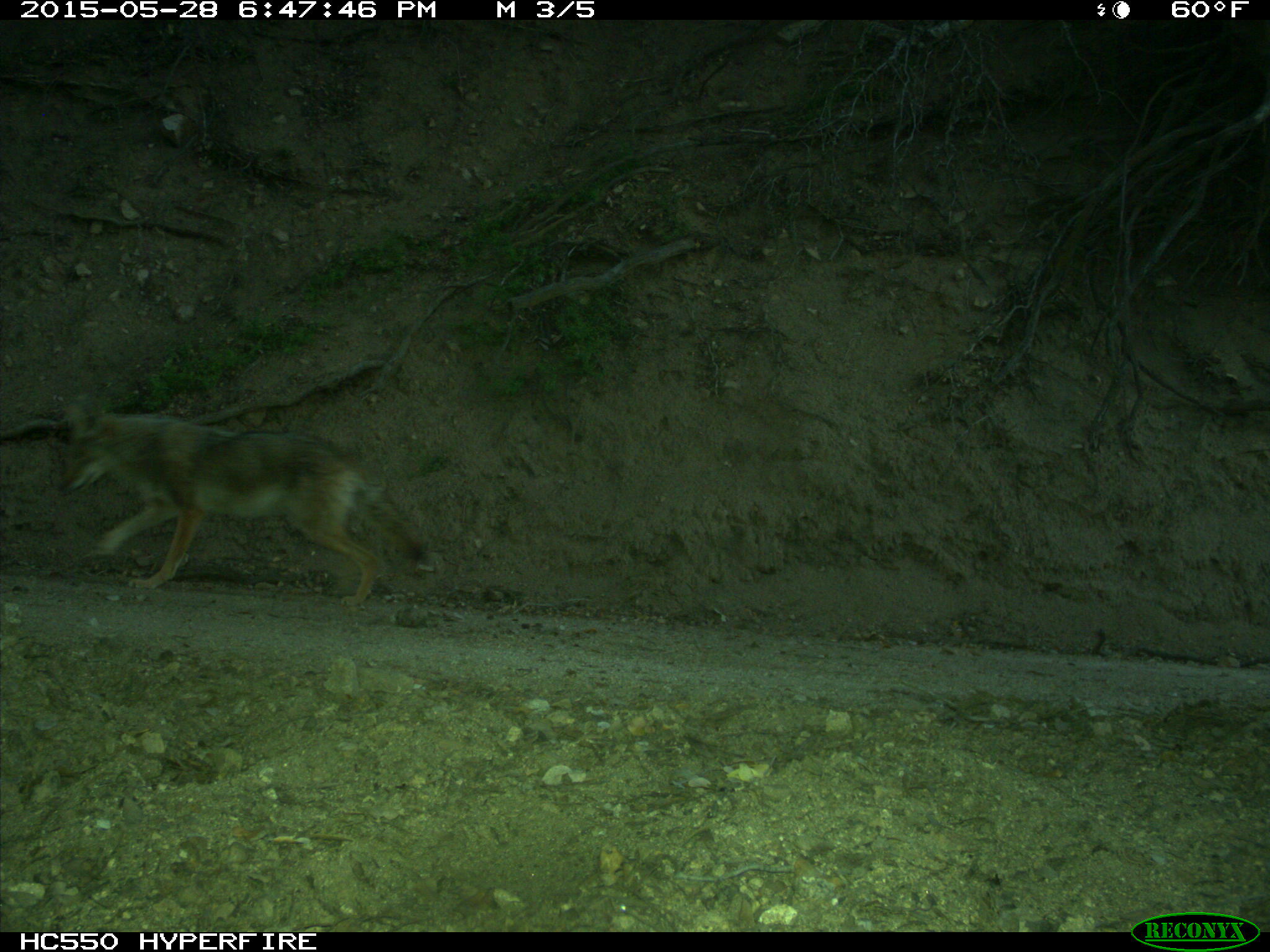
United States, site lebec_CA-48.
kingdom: Animalia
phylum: Chordata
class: Mammalia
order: Carnivora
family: Canidae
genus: Canis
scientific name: Canis latrans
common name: coyote